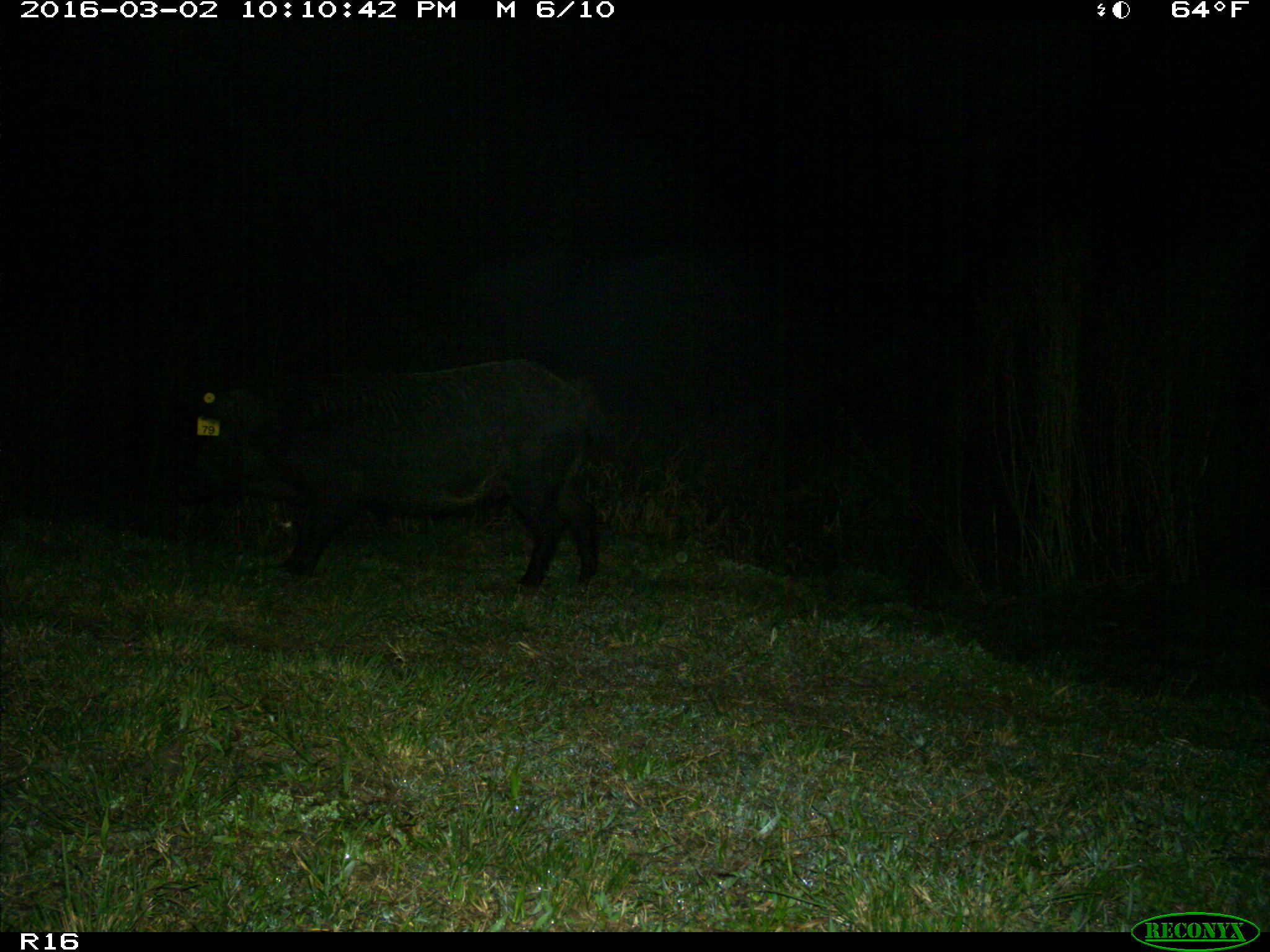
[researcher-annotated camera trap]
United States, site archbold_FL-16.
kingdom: Animalia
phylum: Chordata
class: Mammalia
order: Artiodactyla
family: Suidae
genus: Sus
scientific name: Sus scrofa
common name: wild boar